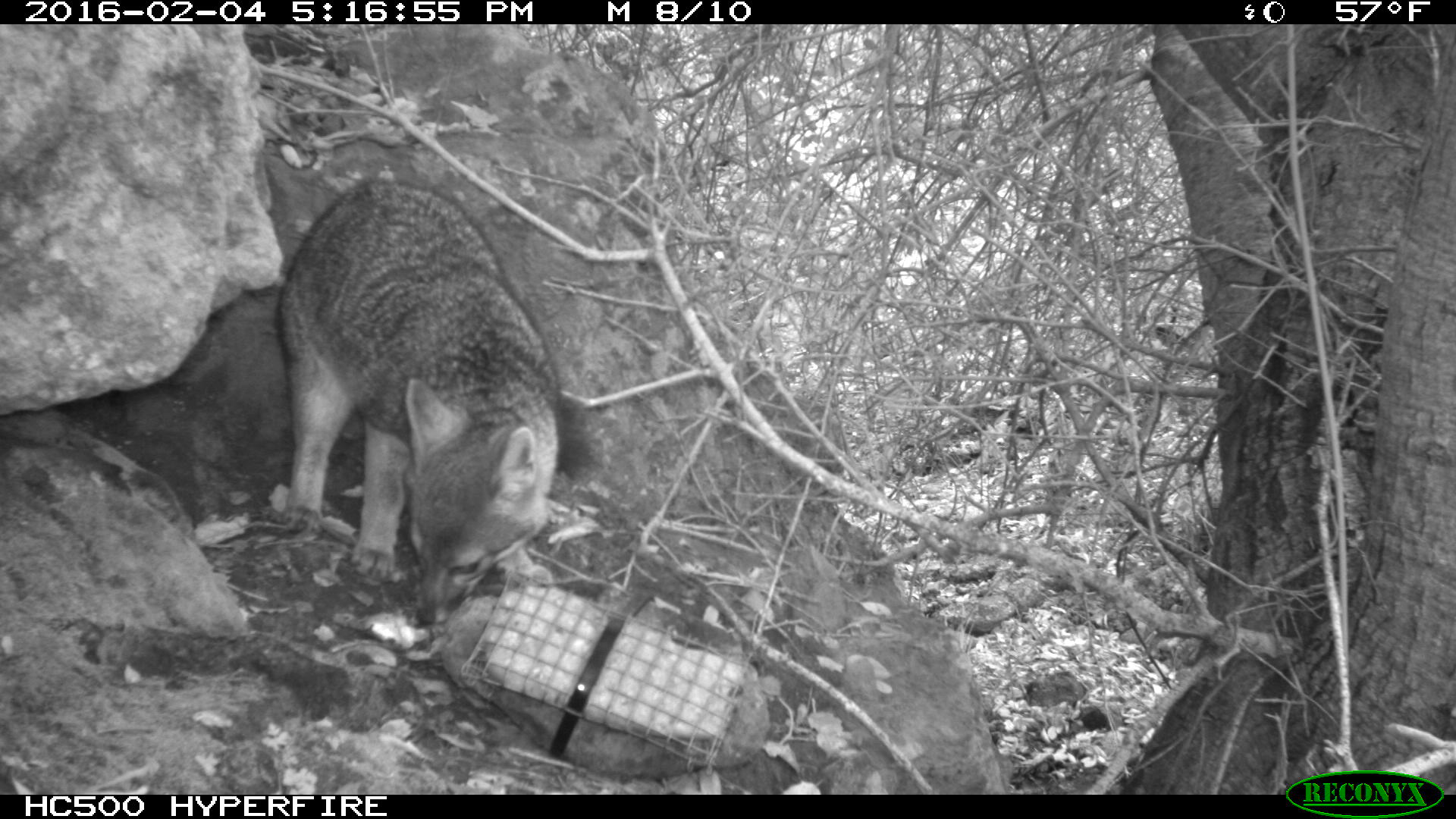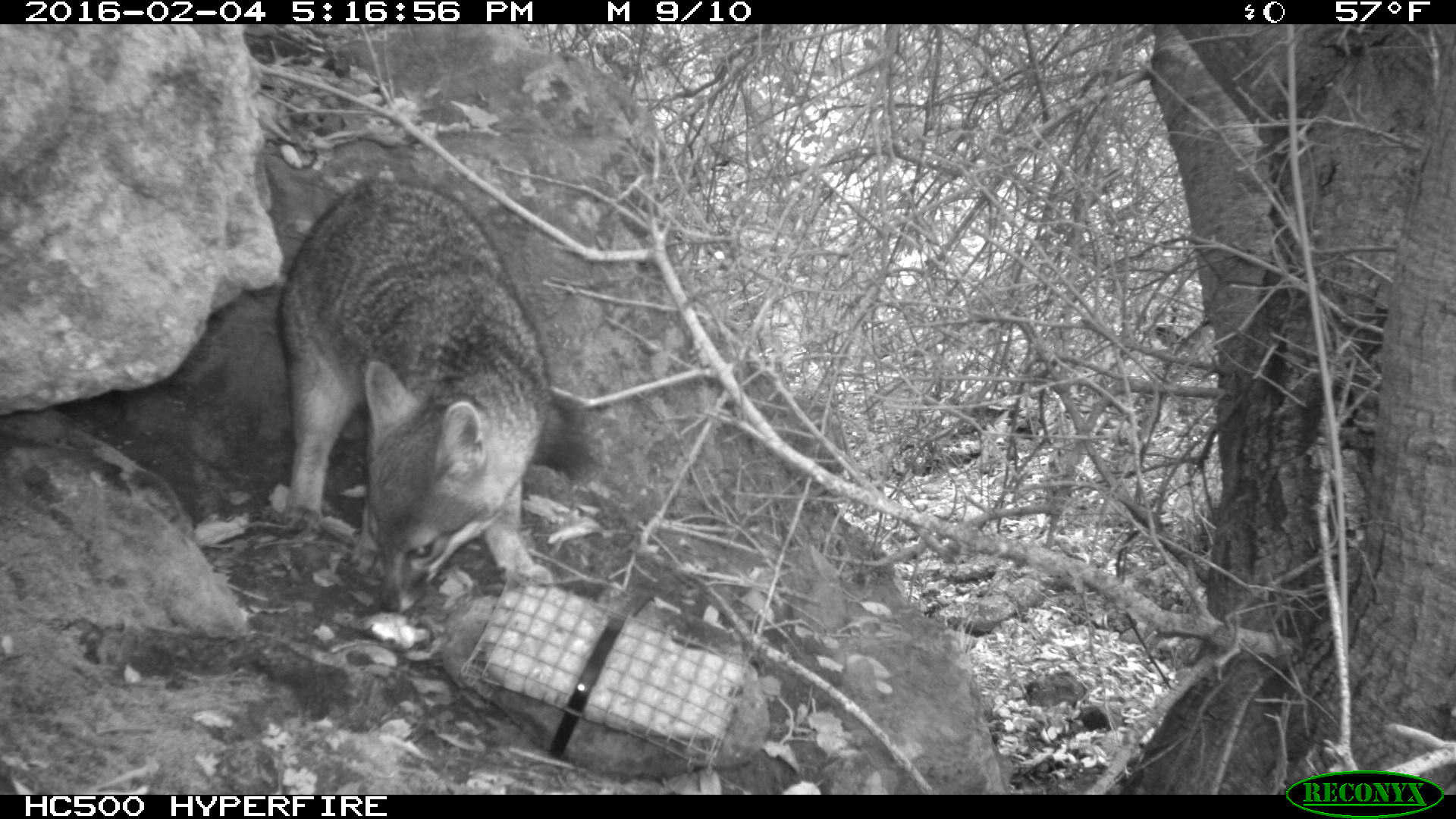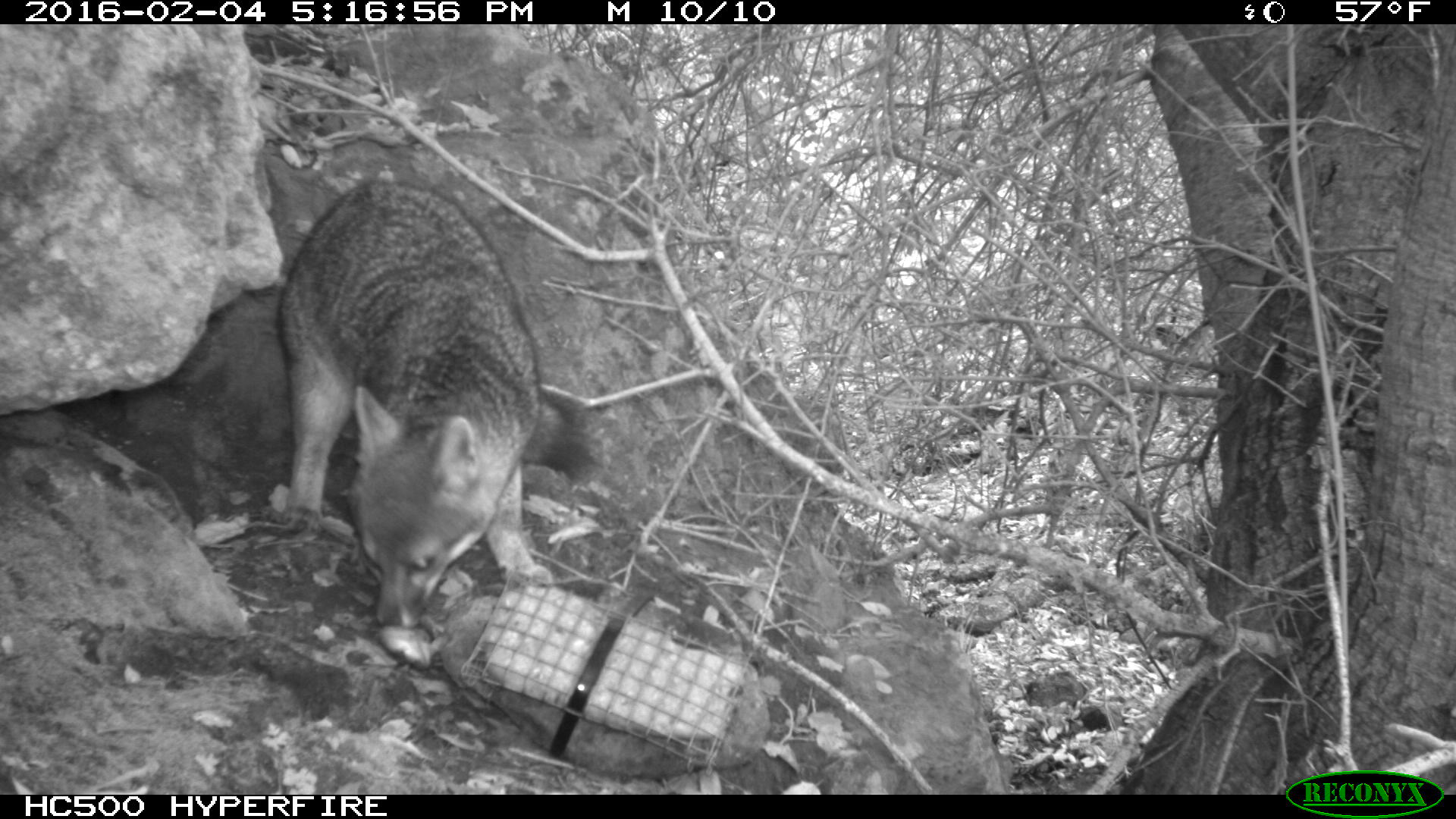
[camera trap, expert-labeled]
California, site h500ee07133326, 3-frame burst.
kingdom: Animalia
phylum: Chordata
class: Mammalia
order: Carnivora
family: Canidae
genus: Urocyon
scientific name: Urocyon littoralis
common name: island fox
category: fox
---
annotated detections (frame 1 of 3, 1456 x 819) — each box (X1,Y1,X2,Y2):
fox: (274,176,603,626)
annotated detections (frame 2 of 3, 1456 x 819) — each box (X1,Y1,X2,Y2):
fox: (271,168,604,617)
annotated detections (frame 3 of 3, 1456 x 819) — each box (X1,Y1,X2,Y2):
fox: (274,175,604,627)